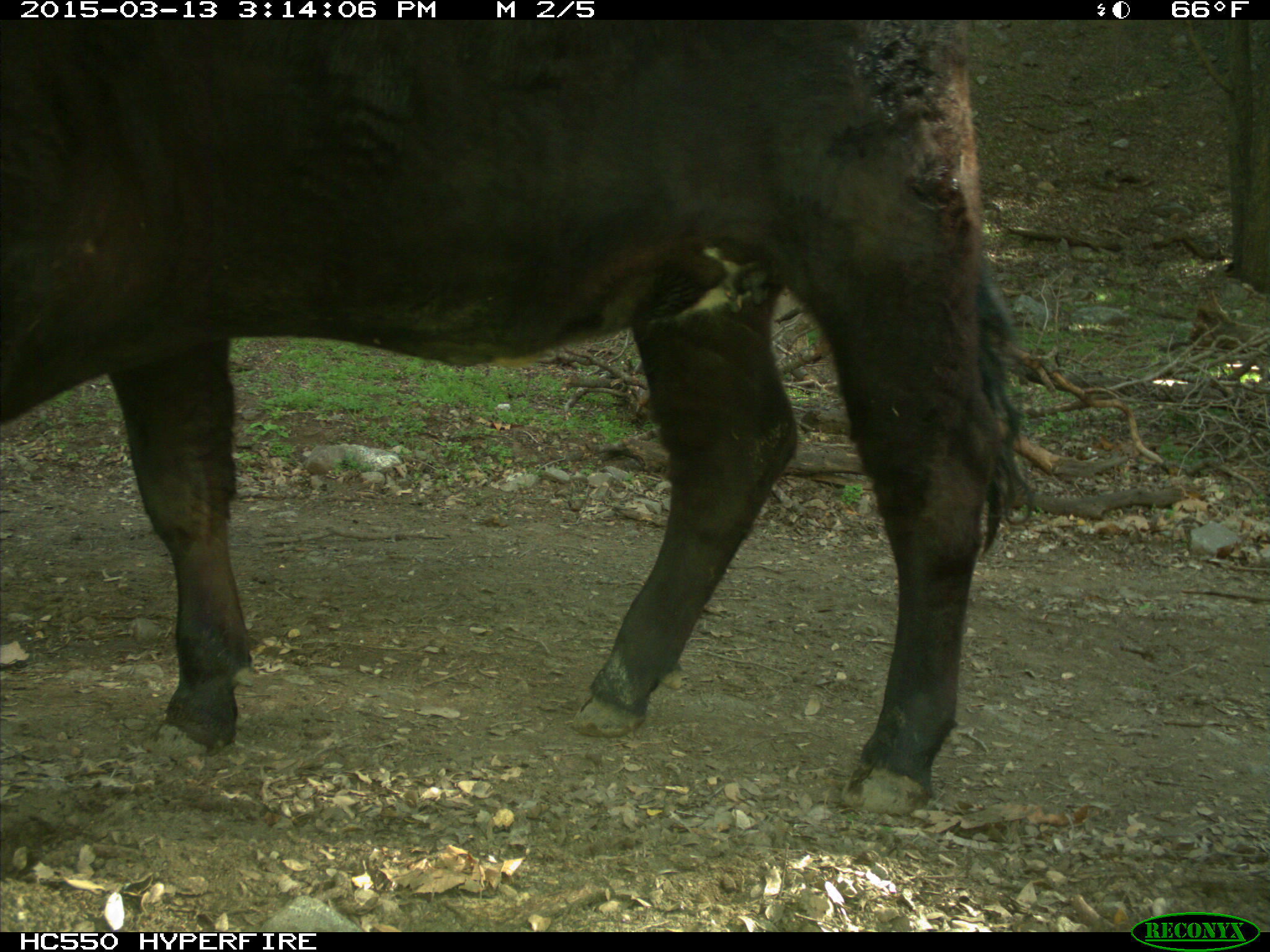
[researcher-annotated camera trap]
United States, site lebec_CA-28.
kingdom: Animalia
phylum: Chordata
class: Mammalia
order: Artiodactyla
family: Bovidae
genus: Bos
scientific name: Bos taurus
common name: domestic cow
Bos taurus (domestic cow).